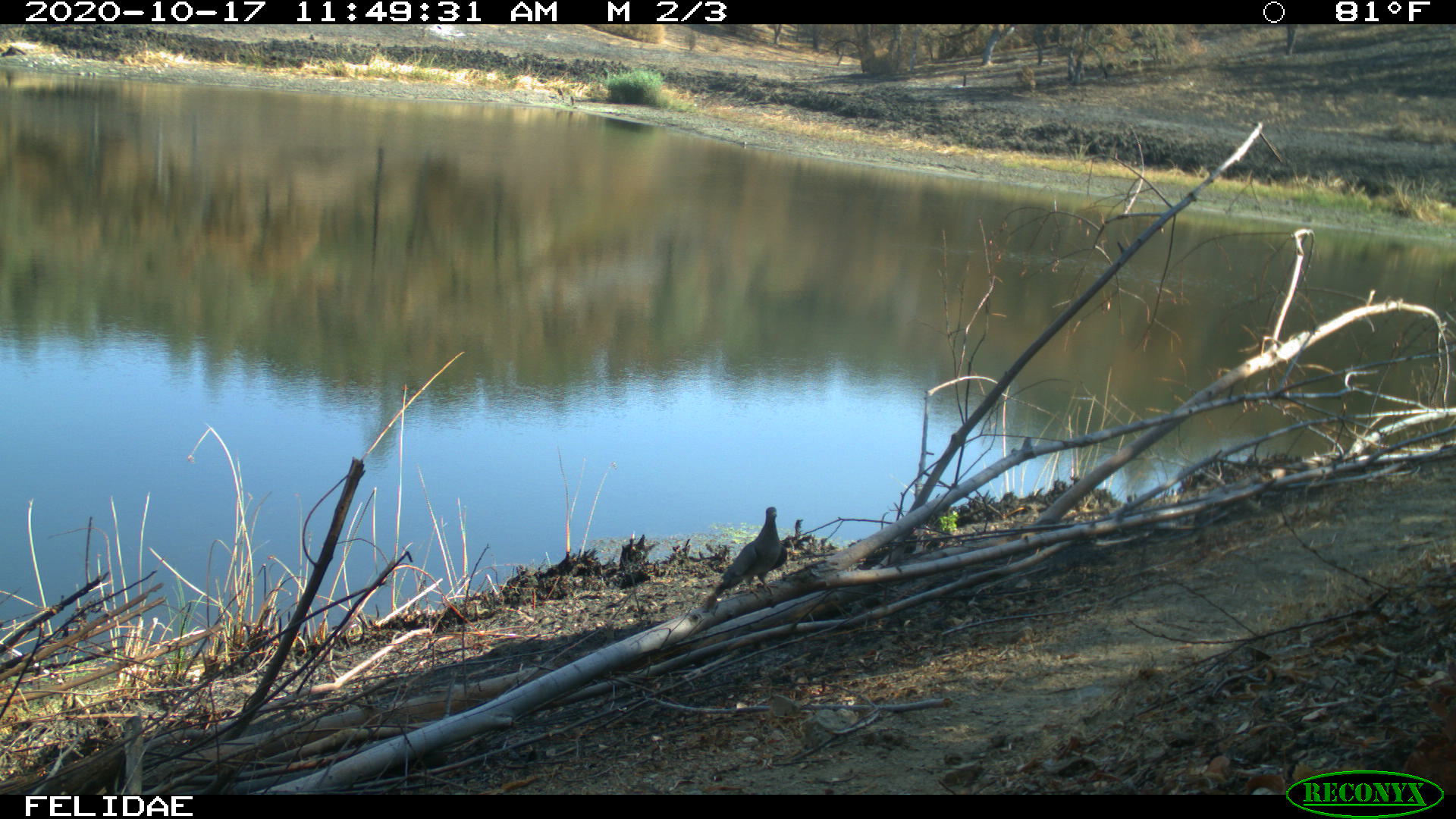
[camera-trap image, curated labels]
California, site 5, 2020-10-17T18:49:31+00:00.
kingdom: Animalia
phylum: Chordata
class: Aves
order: Columbiformes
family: Columbidae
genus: Zenaida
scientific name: Zenaida macroura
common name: mourning dove